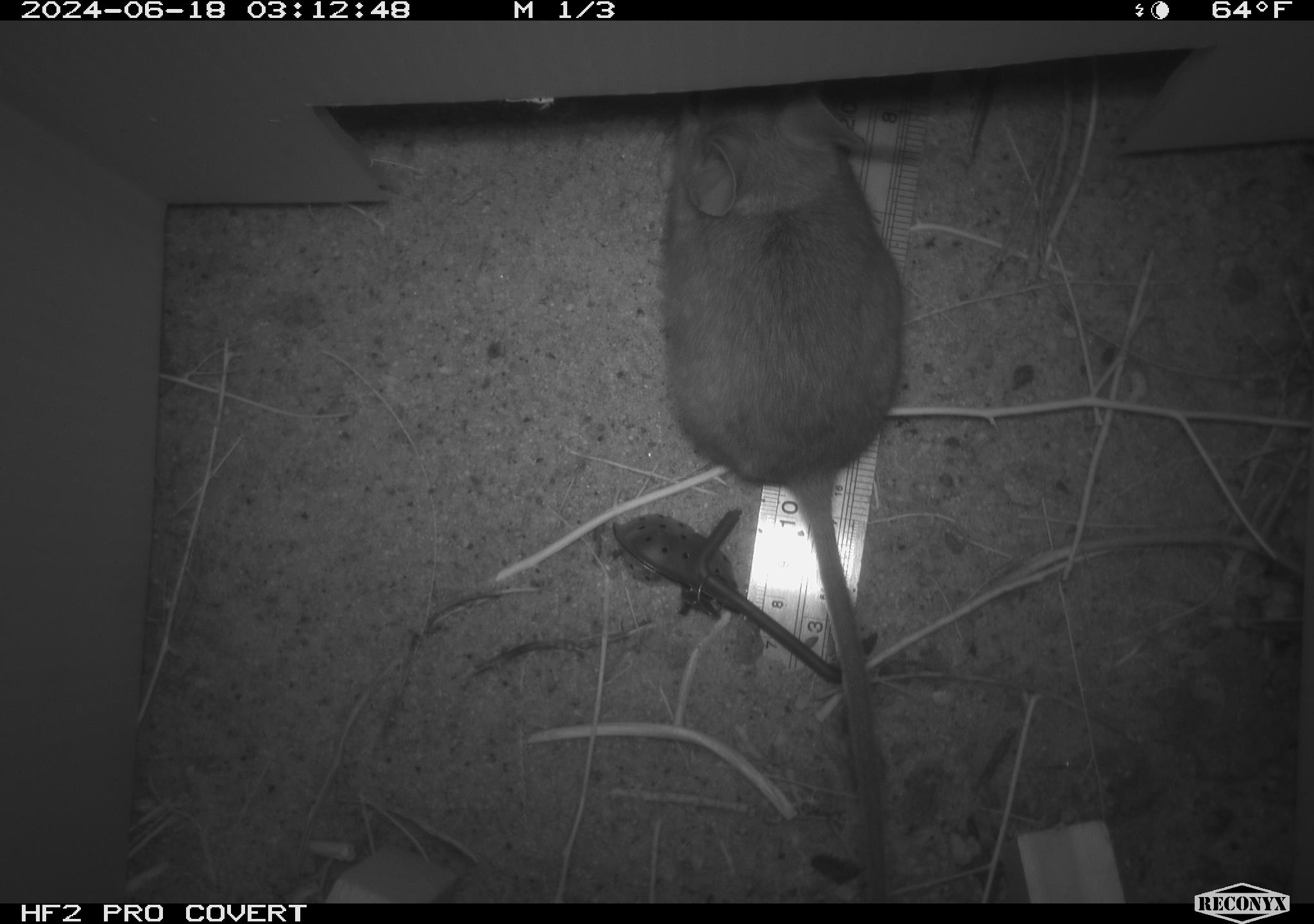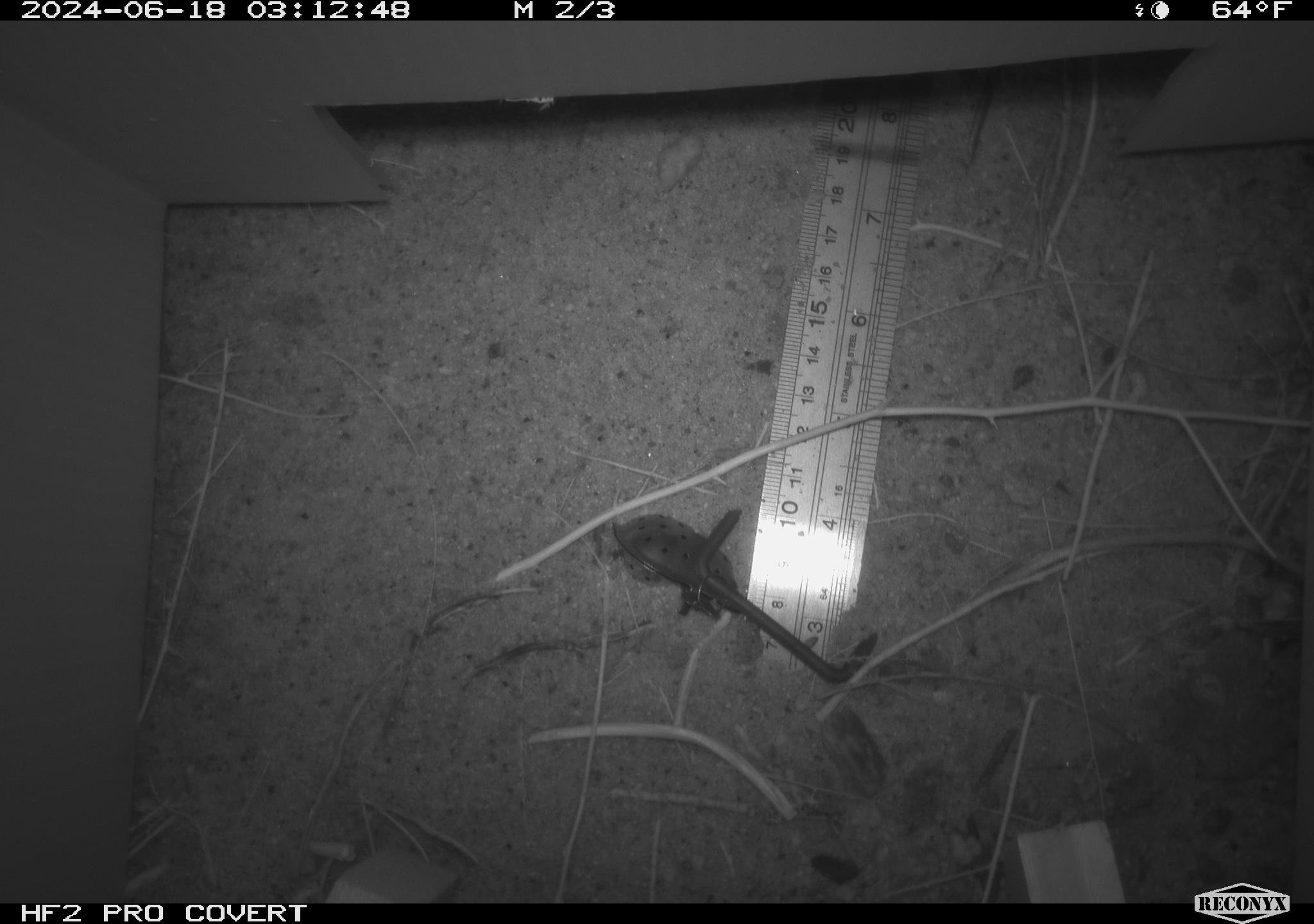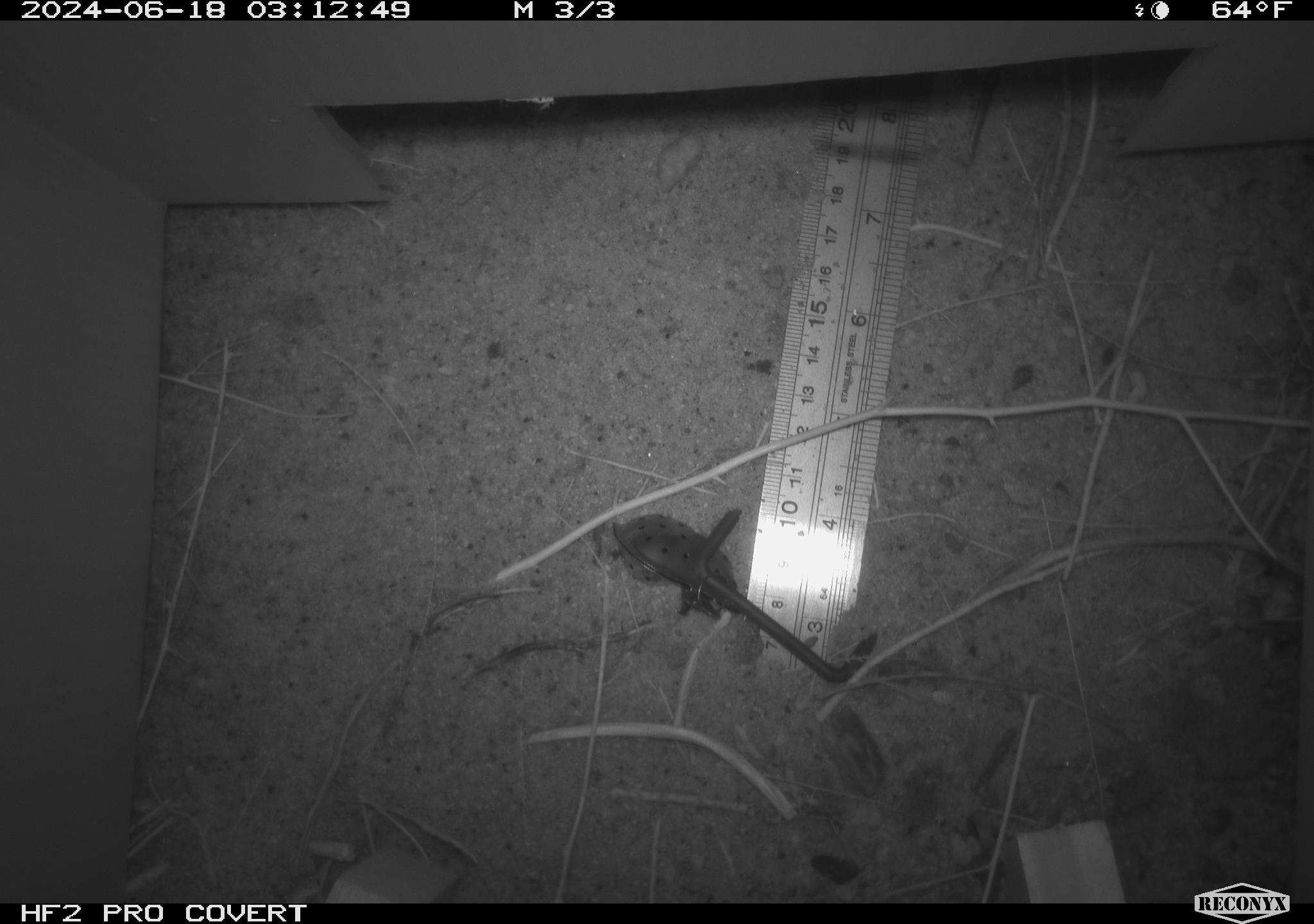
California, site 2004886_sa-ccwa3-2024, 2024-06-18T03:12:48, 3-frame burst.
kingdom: Animalia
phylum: Chordata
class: Mammalia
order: Rodentia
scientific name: Rodentia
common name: woodrat or rat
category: woodrat or rat species